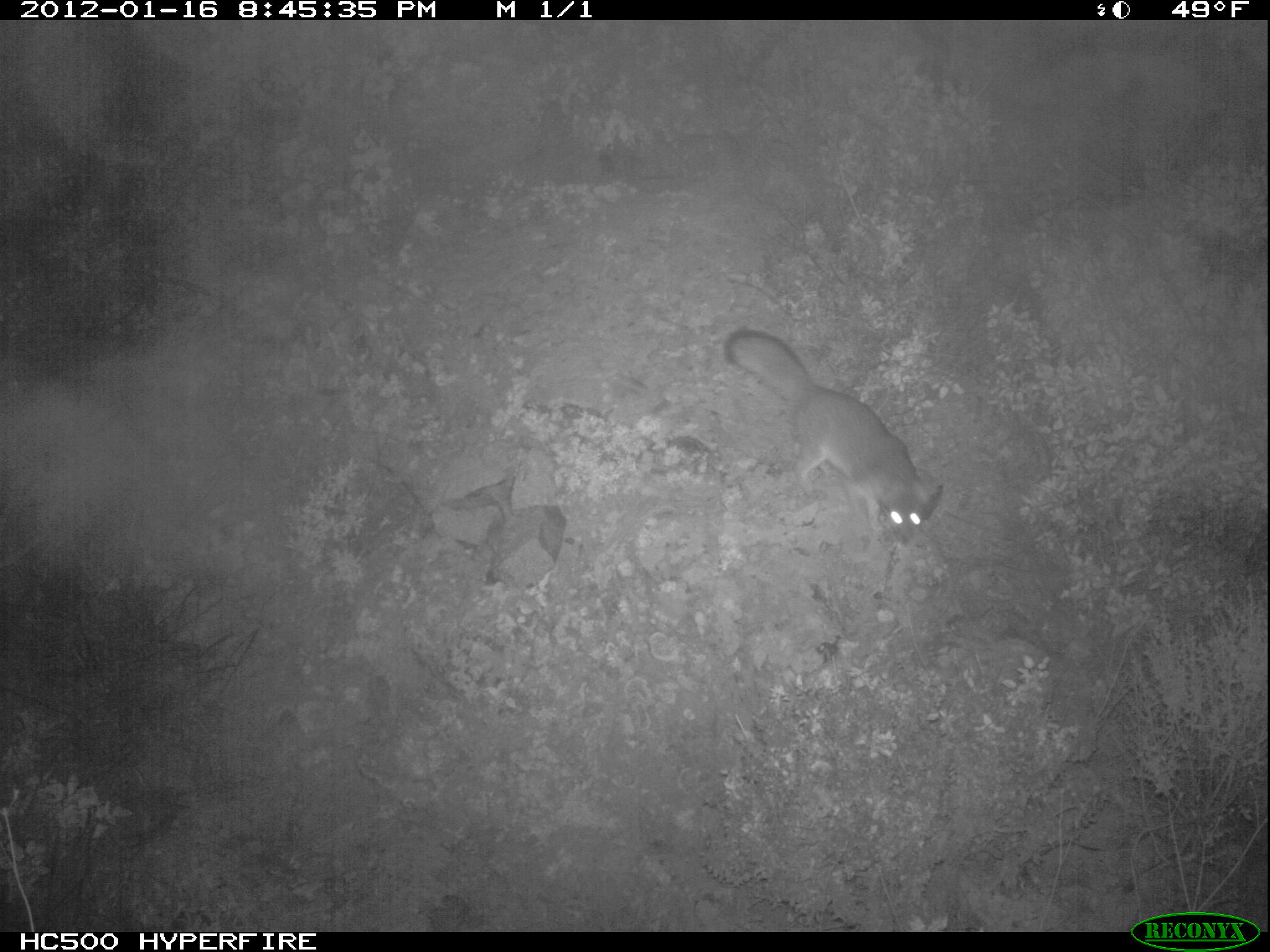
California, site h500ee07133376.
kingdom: Animalia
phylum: Chordata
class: Mammalia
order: Carnivora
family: Canidae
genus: Urocyon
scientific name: Urocyon littoralis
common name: island fox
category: fox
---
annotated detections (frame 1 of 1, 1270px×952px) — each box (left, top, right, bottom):
fox: (724, 327, 943, 546)